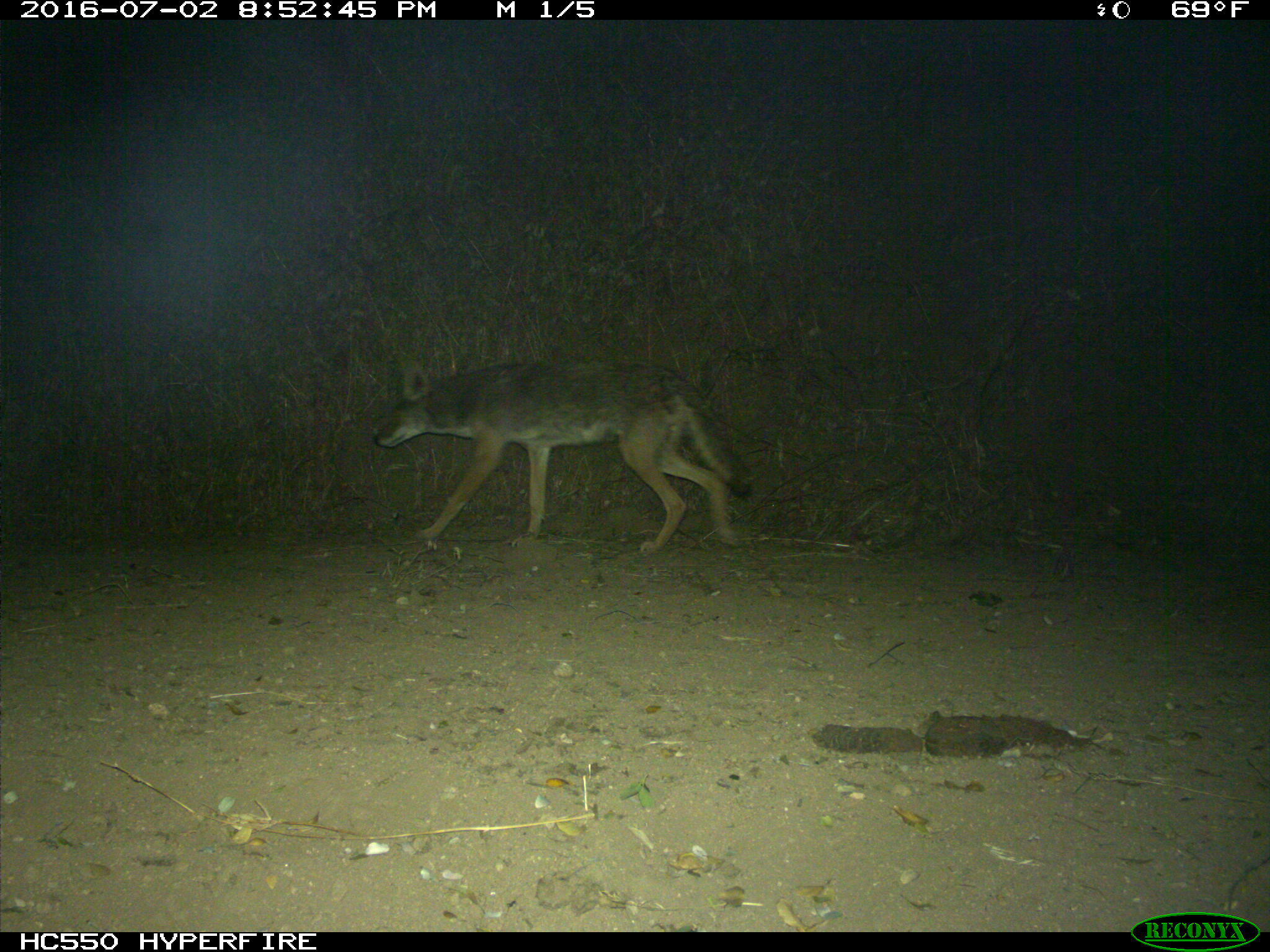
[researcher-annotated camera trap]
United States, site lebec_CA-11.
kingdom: Animalia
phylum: Chordata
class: Mammalia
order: Carnivora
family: Canidae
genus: Canis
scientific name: Canis latrans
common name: coyote